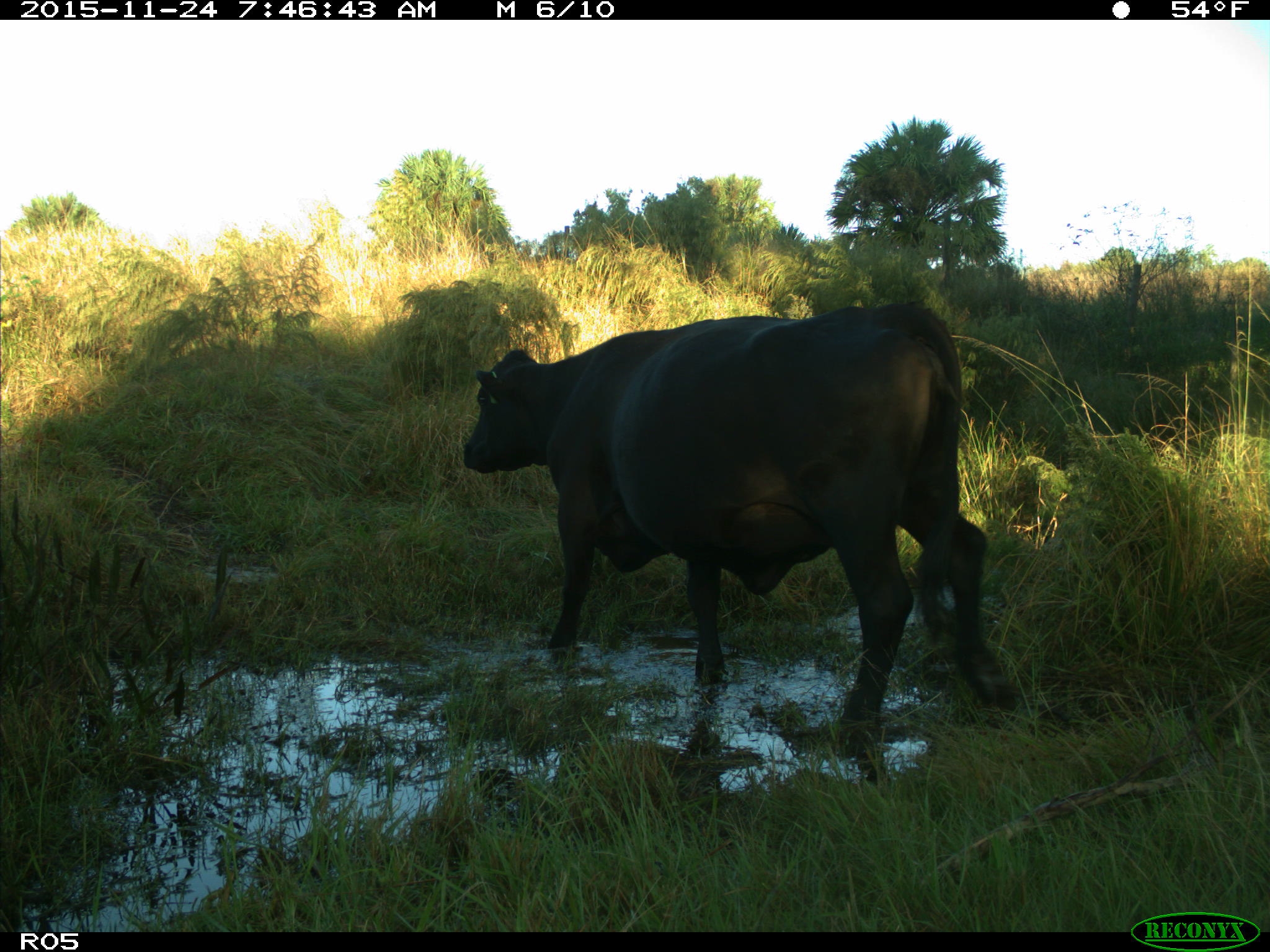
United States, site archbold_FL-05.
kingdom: Animalia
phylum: Chordata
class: Mammalia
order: Artiodactyla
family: Bovidae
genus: Bos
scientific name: Bos taurus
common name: domestic cow